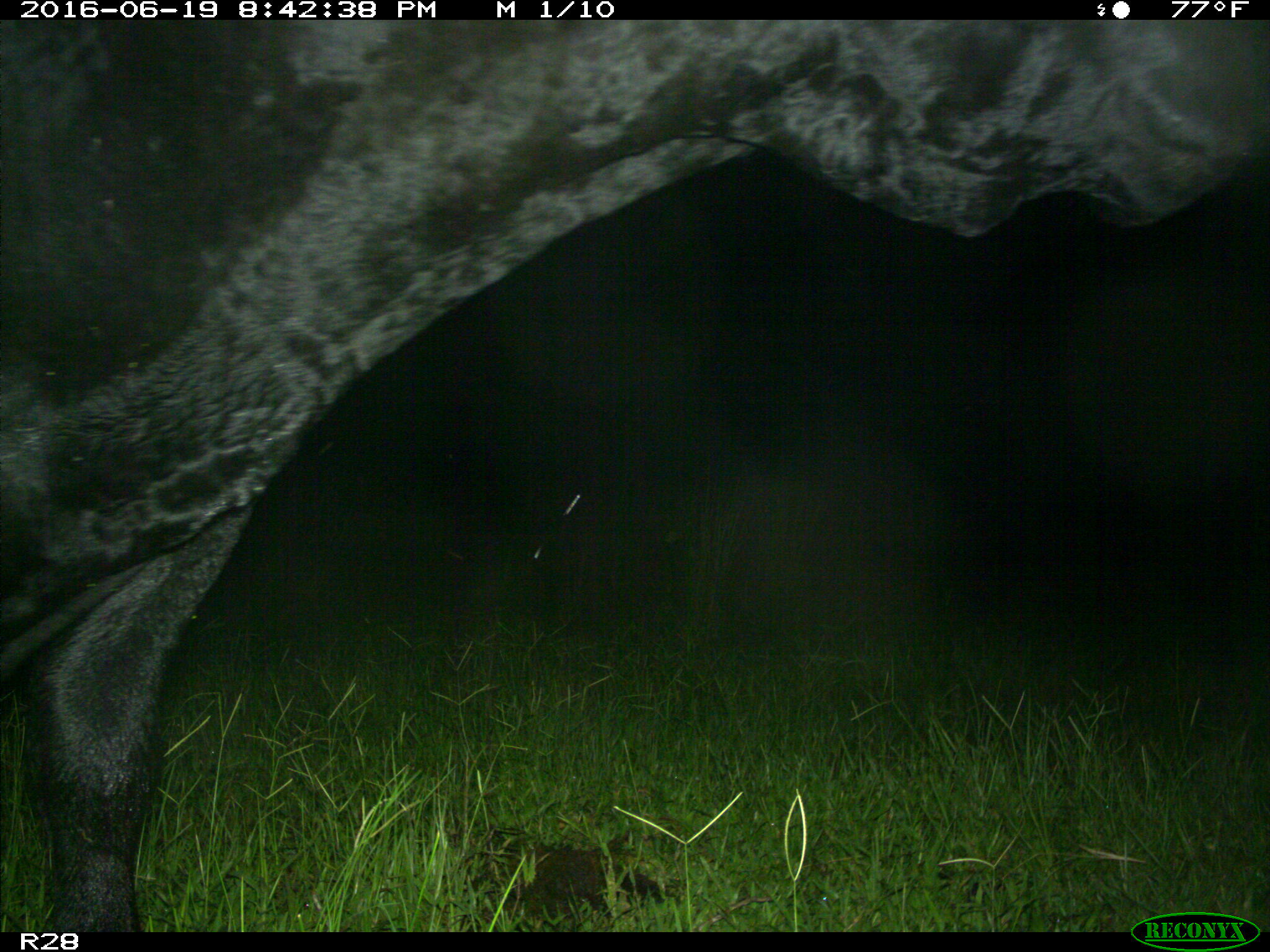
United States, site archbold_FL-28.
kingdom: Animalia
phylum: Chordata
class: Mammalia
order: Artiodactyla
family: Bovidae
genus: Bos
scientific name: Bos taurus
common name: domestic cow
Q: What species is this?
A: Bos taurus (domestic cow).